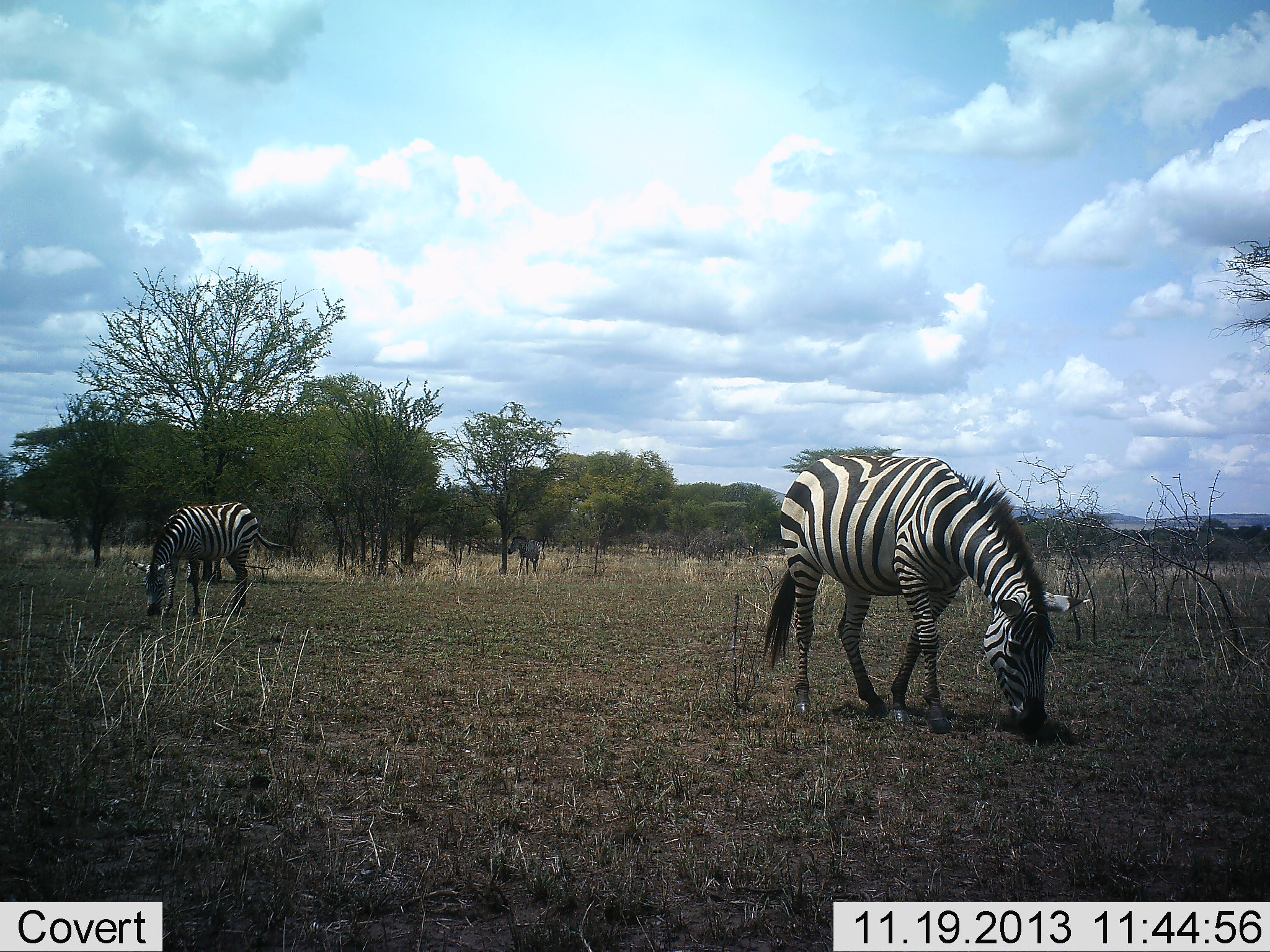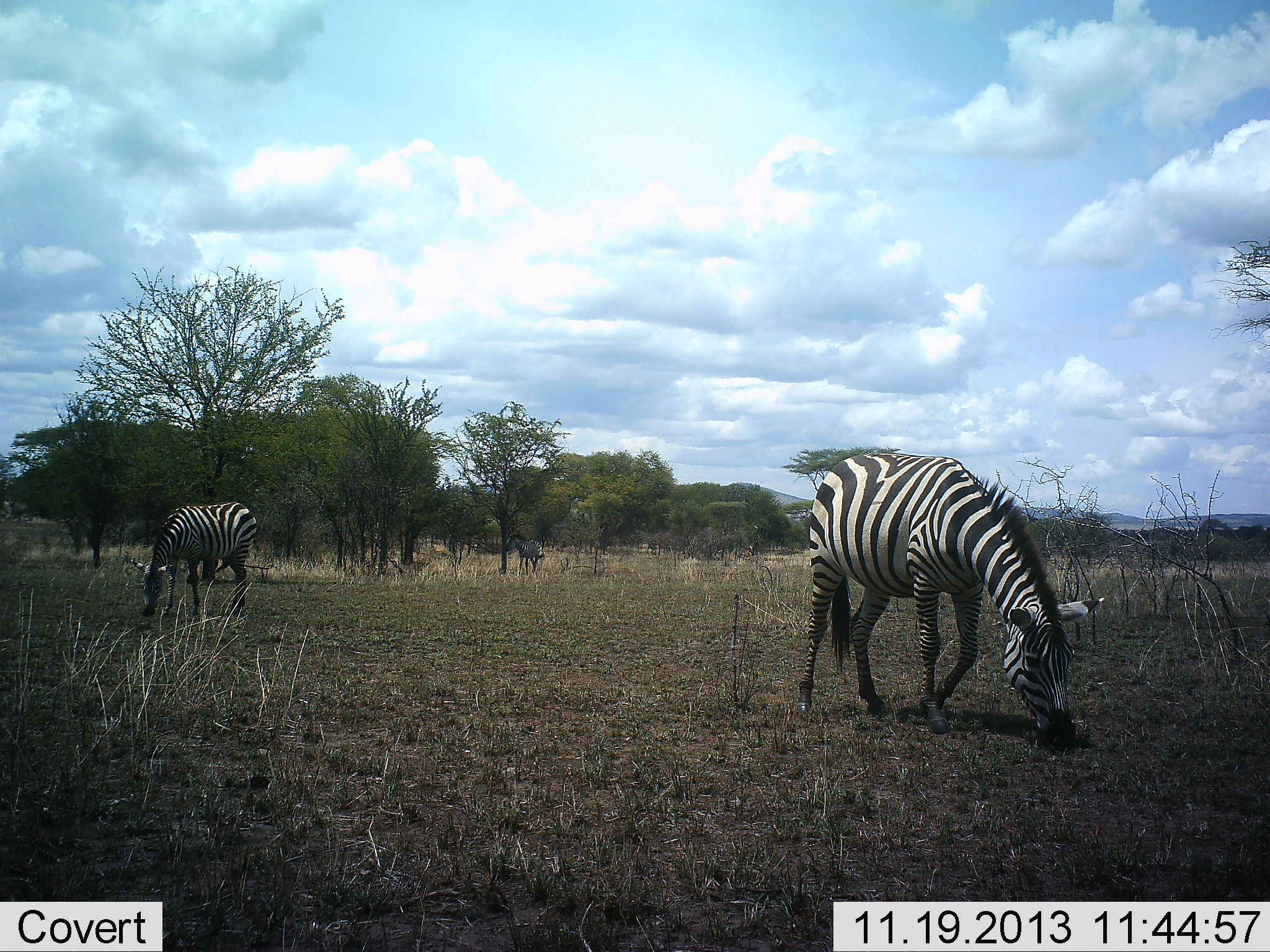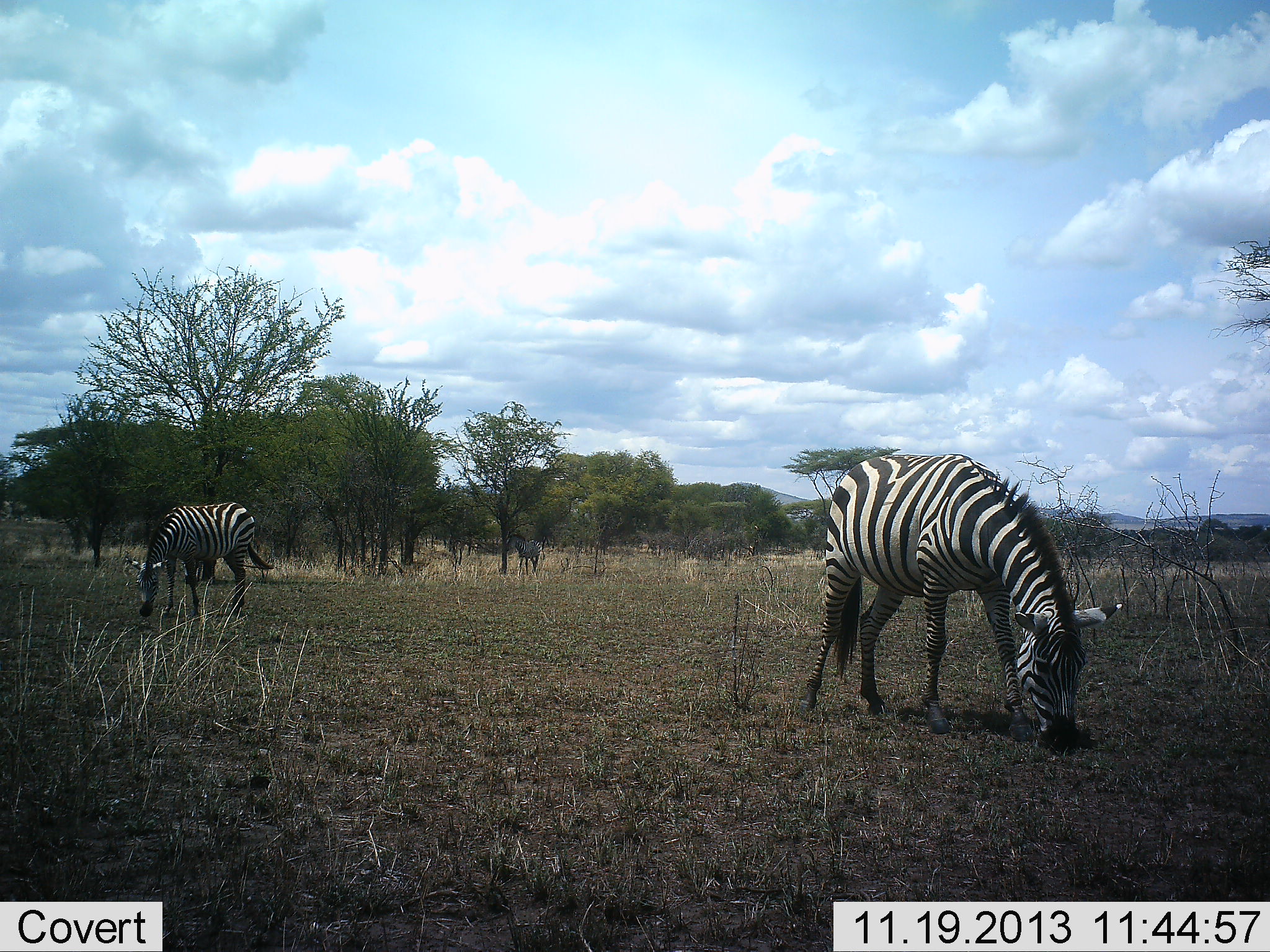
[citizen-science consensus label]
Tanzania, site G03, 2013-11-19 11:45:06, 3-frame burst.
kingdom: Animalia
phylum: Chordata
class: Mammalia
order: Perissodactyla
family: Equidae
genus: Equus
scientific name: Equus quagga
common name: plains zebra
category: zebra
Zebra (plains zebra) (Equus quagga), count 3. Behavior (volunteer vote fractions): standing 34%, resting 0%, moving 7%, interacting 0%. Young present (vote fraction): 1%. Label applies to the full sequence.